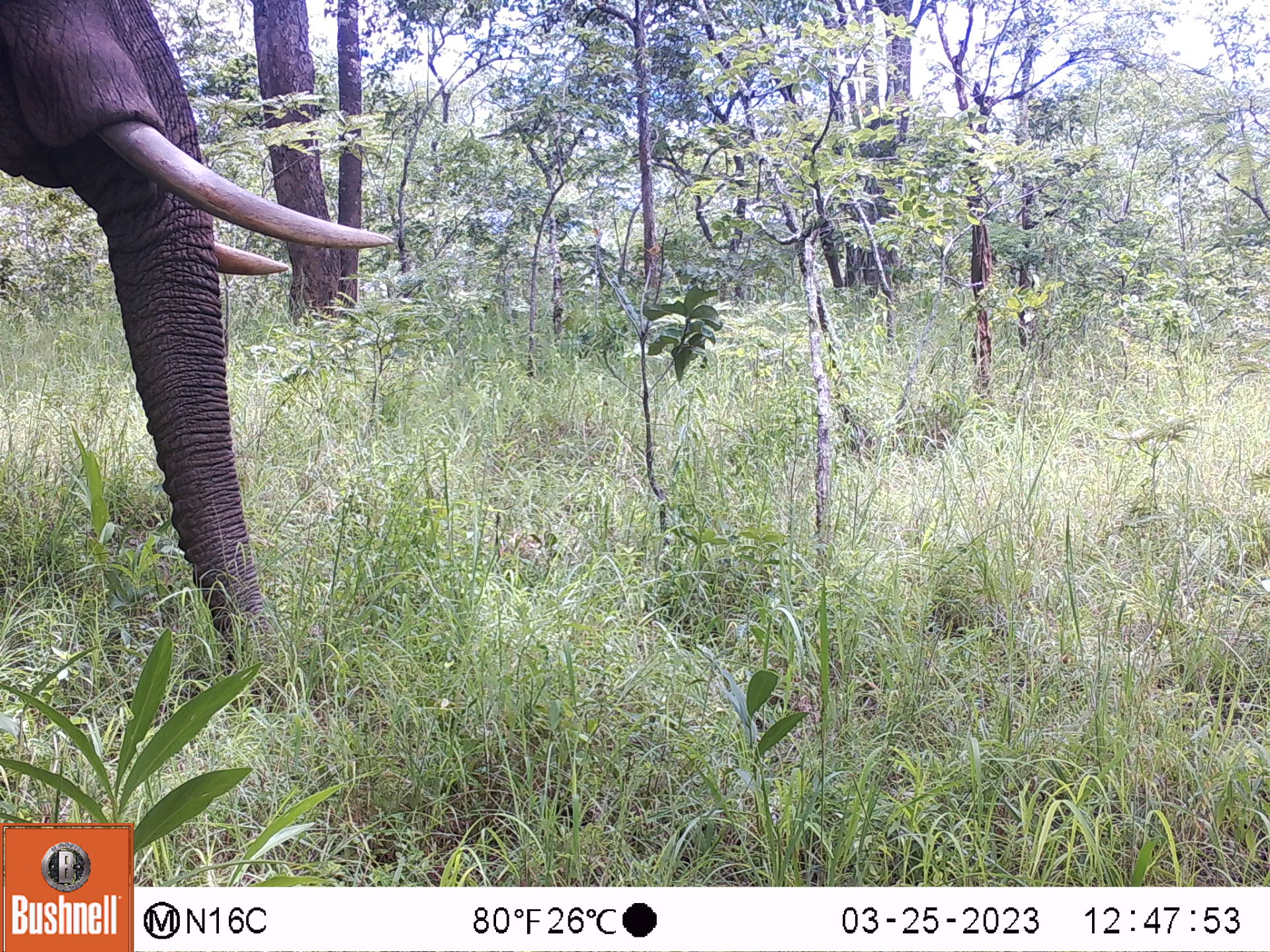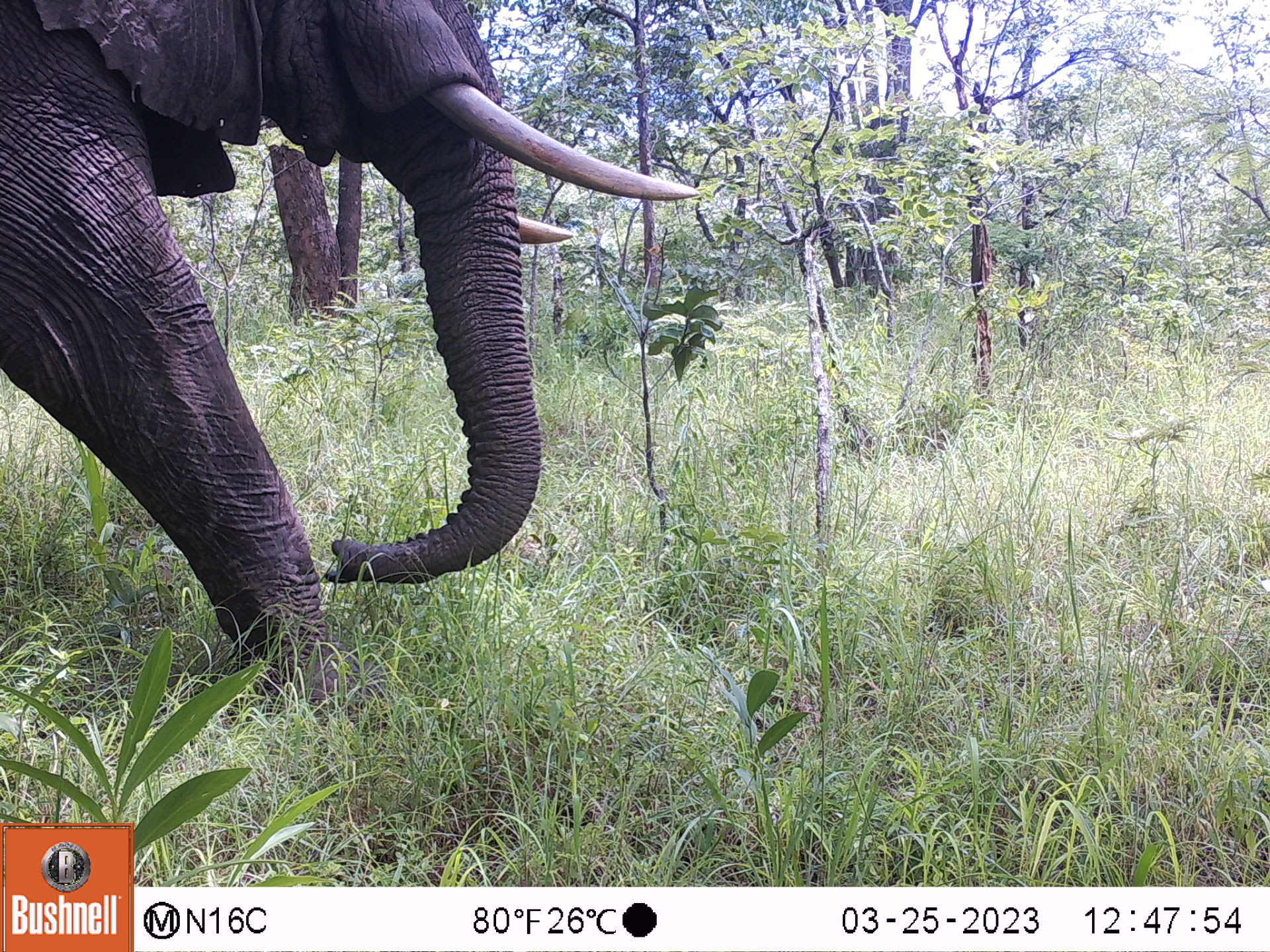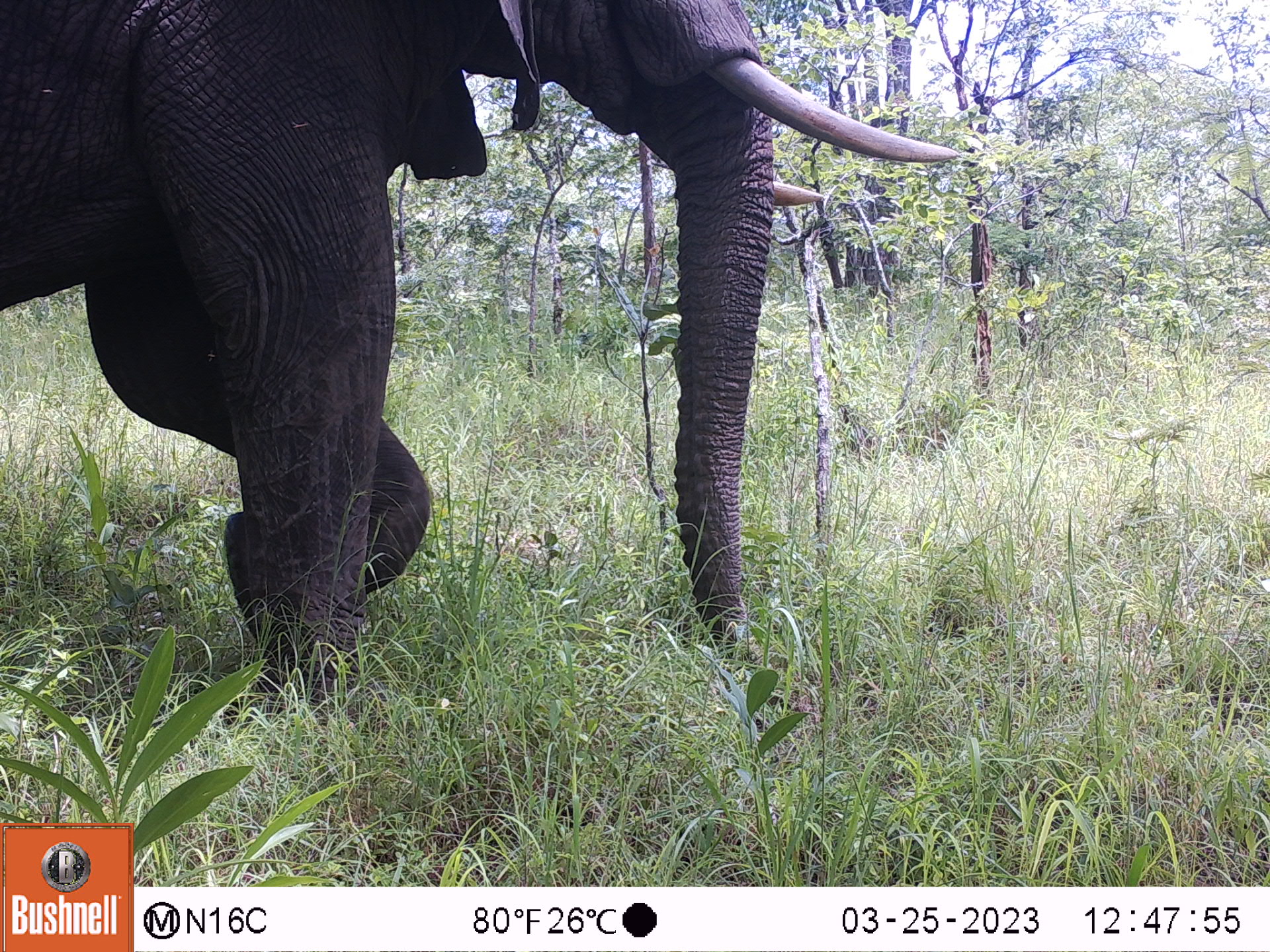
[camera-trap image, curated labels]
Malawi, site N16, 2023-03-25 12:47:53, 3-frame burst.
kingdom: Animalia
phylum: Chordata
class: Mammalia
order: Proboscidea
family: Elephantidae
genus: Loxodonta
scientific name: Loxodonta africana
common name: african savanna elephant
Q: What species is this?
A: African savanna elephant (Loxodonta africana).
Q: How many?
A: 1.